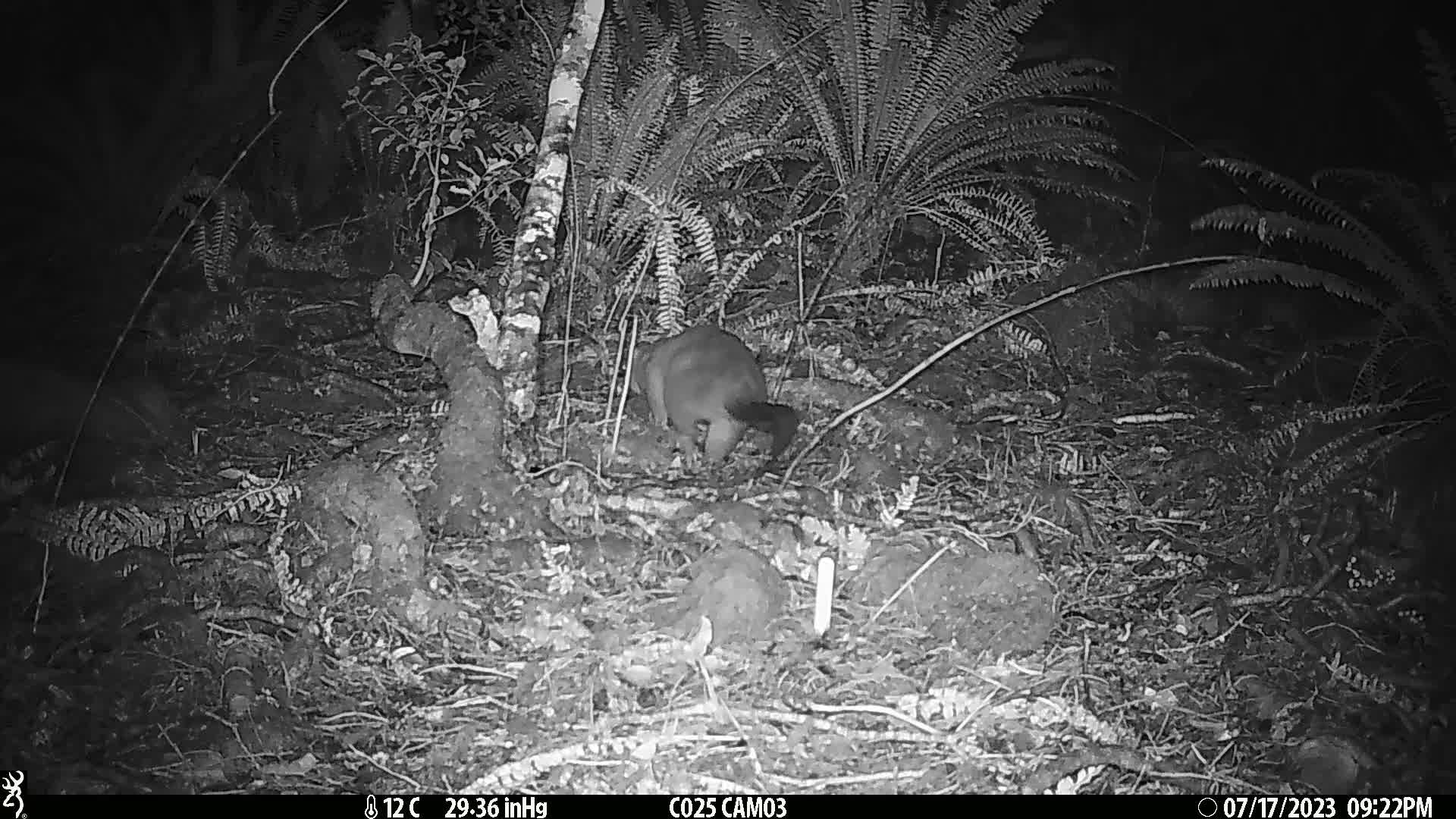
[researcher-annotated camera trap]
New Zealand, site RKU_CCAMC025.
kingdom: Animalia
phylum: Chordata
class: Mammalia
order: Diprotodontia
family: Phalangeridae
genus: Trichosurus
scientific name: Trichosurus vulpecula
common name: common brushtail possum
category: possum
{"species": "possum (common brushtail possum) (Trichosurus vulpecula)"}